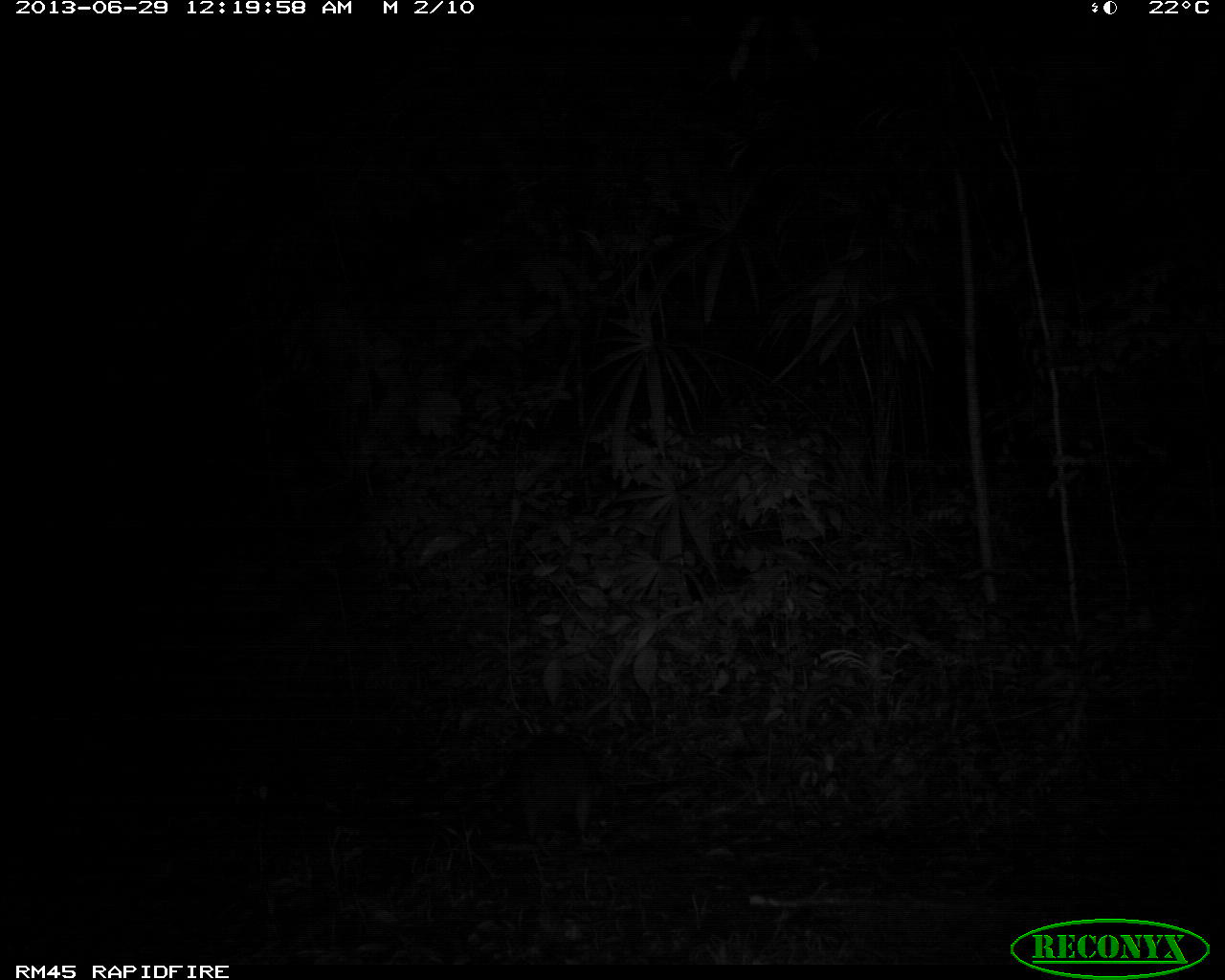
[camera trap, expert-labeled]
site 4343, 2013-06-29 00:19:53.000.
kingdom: Animalia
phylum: Chordata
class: Mammalia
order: Carnivora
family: Procyonidae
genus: Procyon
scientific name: Procyon lotor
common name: common raccoon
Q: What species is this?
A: Procyon lotor (common raccoon).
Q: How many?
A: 1.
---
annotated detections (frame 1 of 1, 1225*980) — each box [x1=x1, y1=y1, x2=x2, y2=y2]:
procyon lotor: [x1=487, y1=735, x2=603, y2=842]